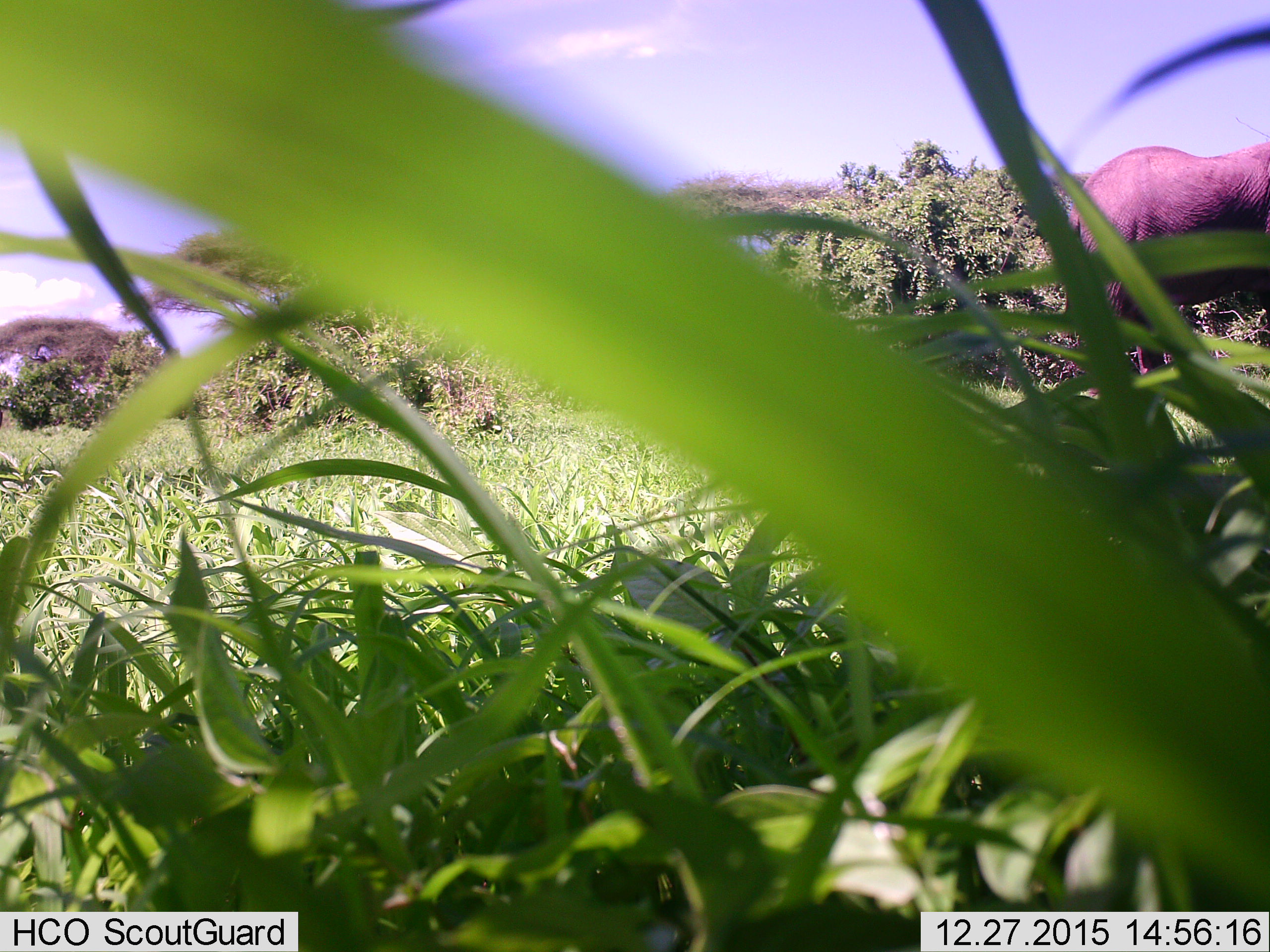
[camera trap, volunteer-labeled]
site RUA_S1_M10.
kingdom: Animalia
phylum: Chordata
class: Mammalia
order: Proboscidea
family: Elephantidae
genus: Loxodonta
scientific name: Loxodonta africana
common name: african bush elephant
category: elephant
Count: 1.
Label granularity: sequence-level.